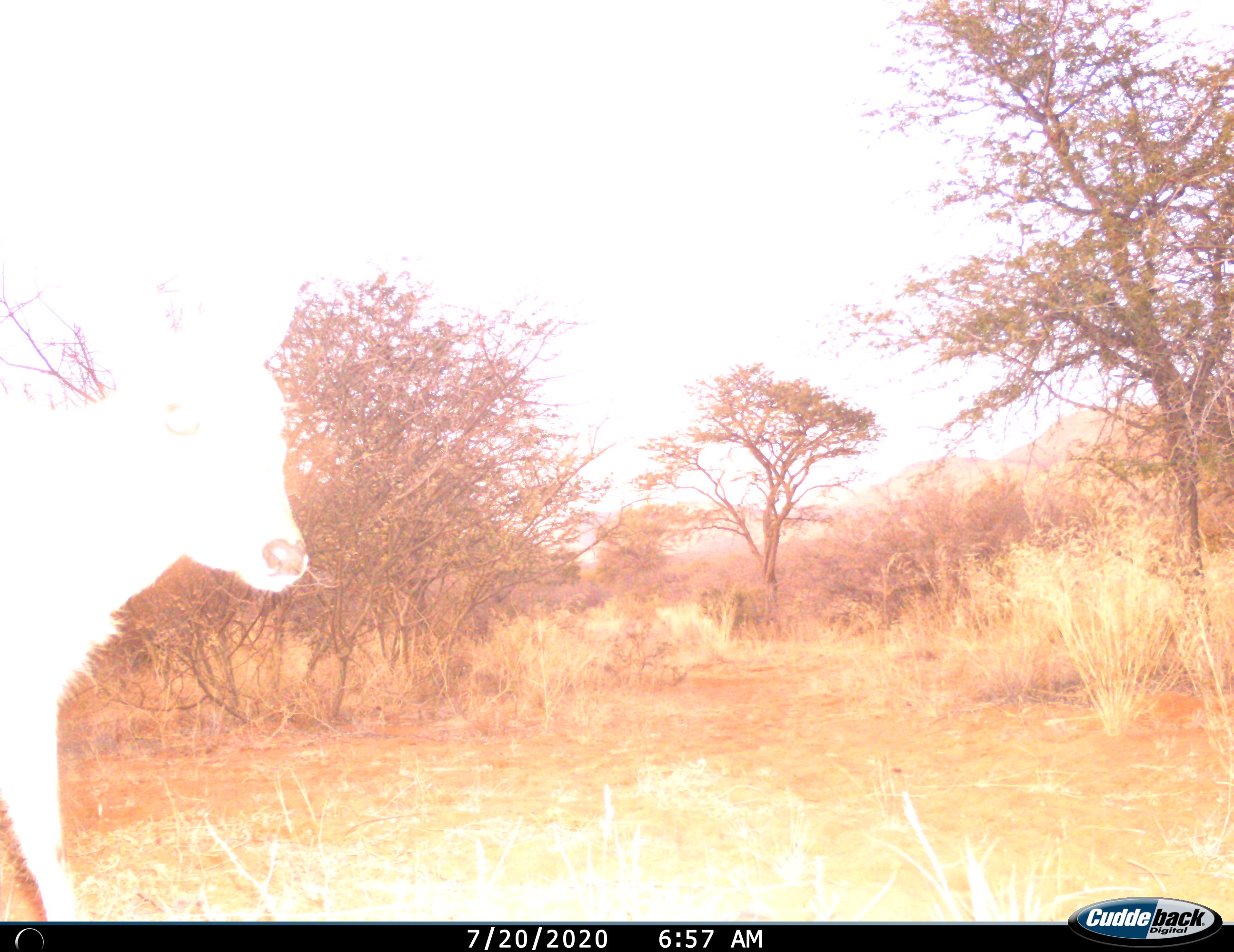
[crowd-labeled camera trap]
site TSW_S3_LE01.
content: unidentified animal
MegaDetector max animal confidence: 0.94